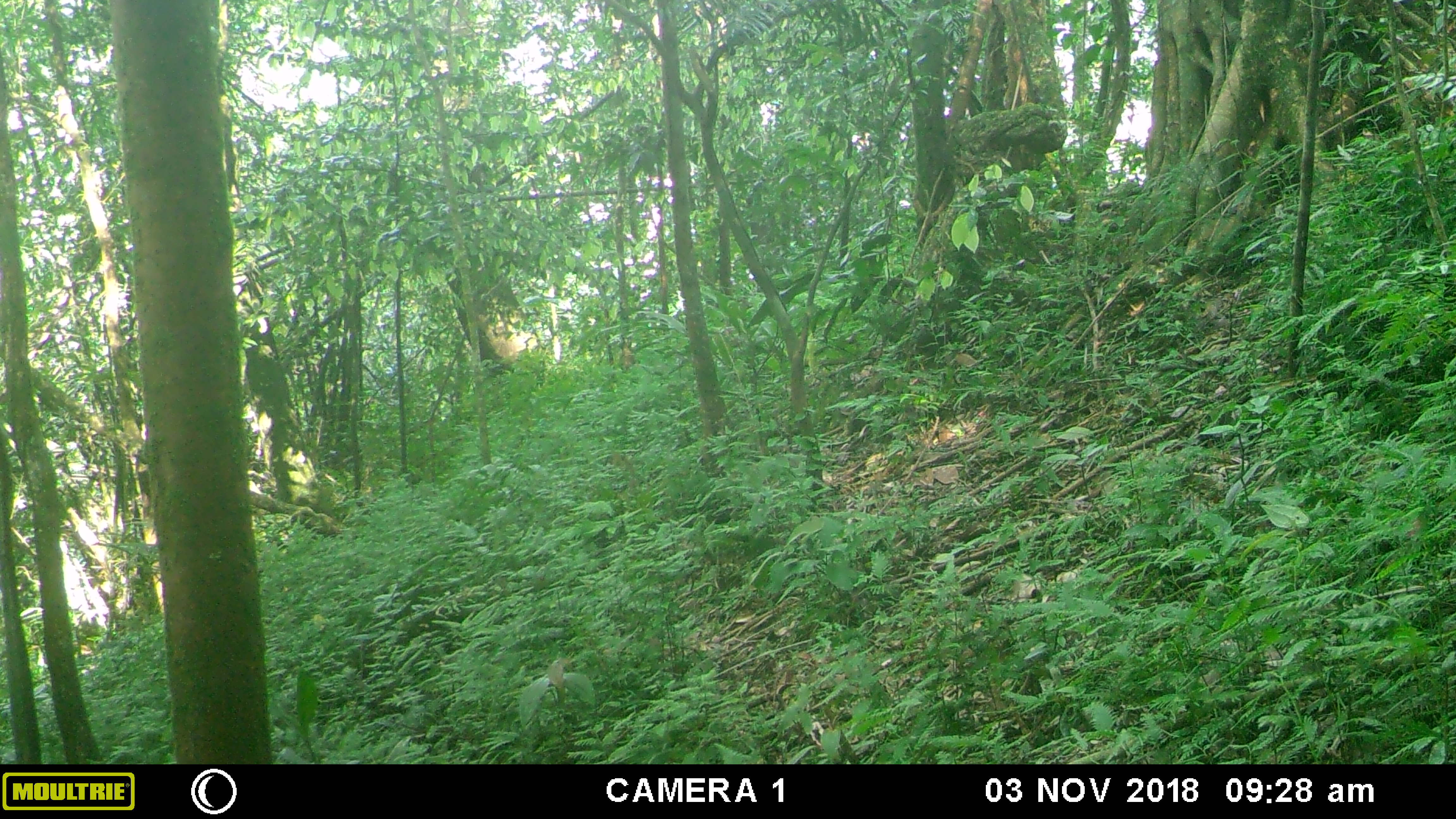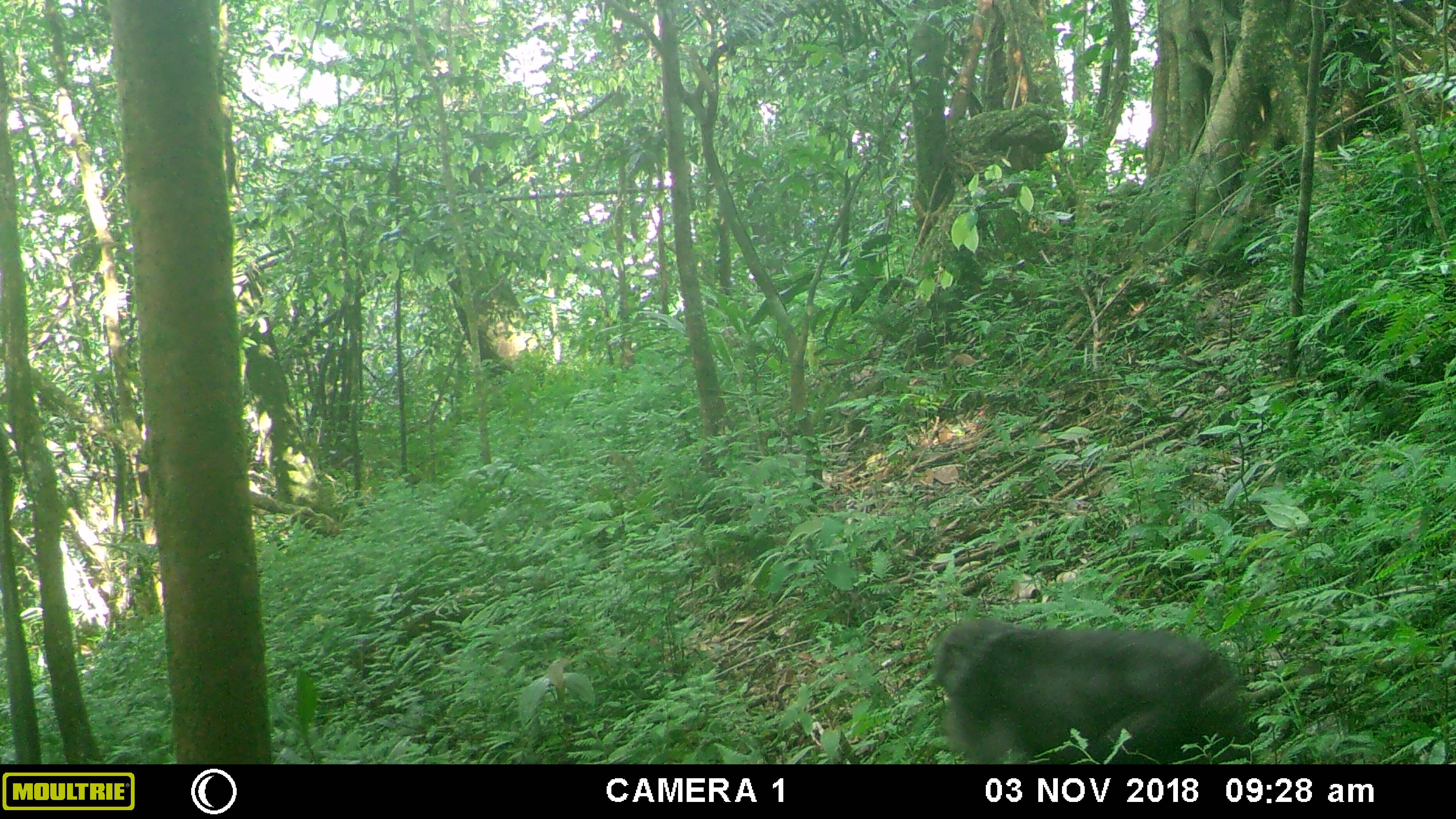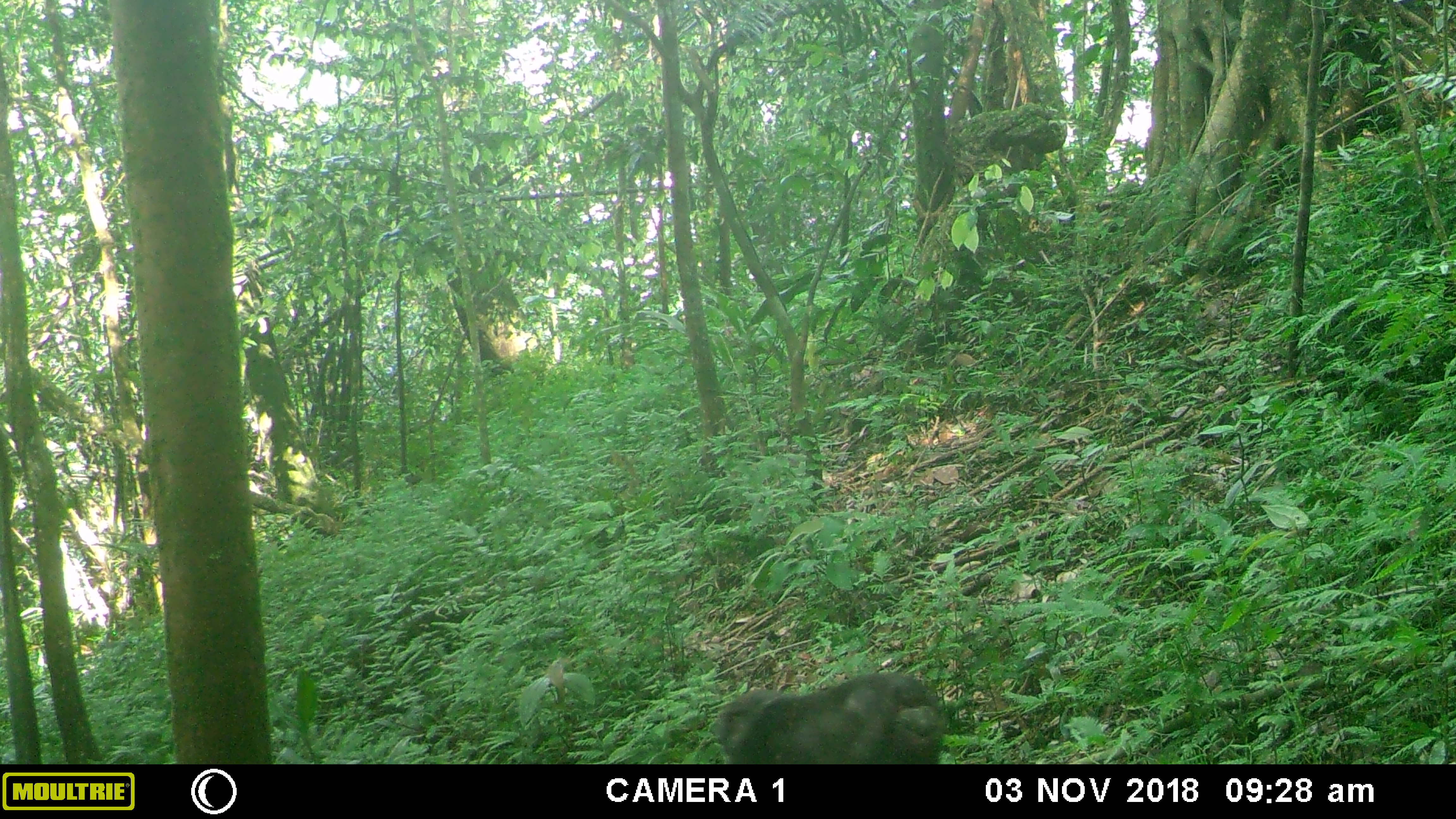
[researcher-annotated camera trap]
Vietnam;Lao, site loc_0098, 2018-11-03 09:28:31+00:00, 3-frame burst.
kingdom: Animalia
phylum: Chordata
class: Mammalia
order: Primates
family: Cercopithecidae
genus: Macaca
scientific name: Macaca arctoides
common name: stump-tailed macaque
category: stump tailed macaque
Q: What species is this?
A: Stump tailed macaque (stump-tailed macaque) (Macaca arctoides).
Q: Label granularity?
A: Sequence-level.